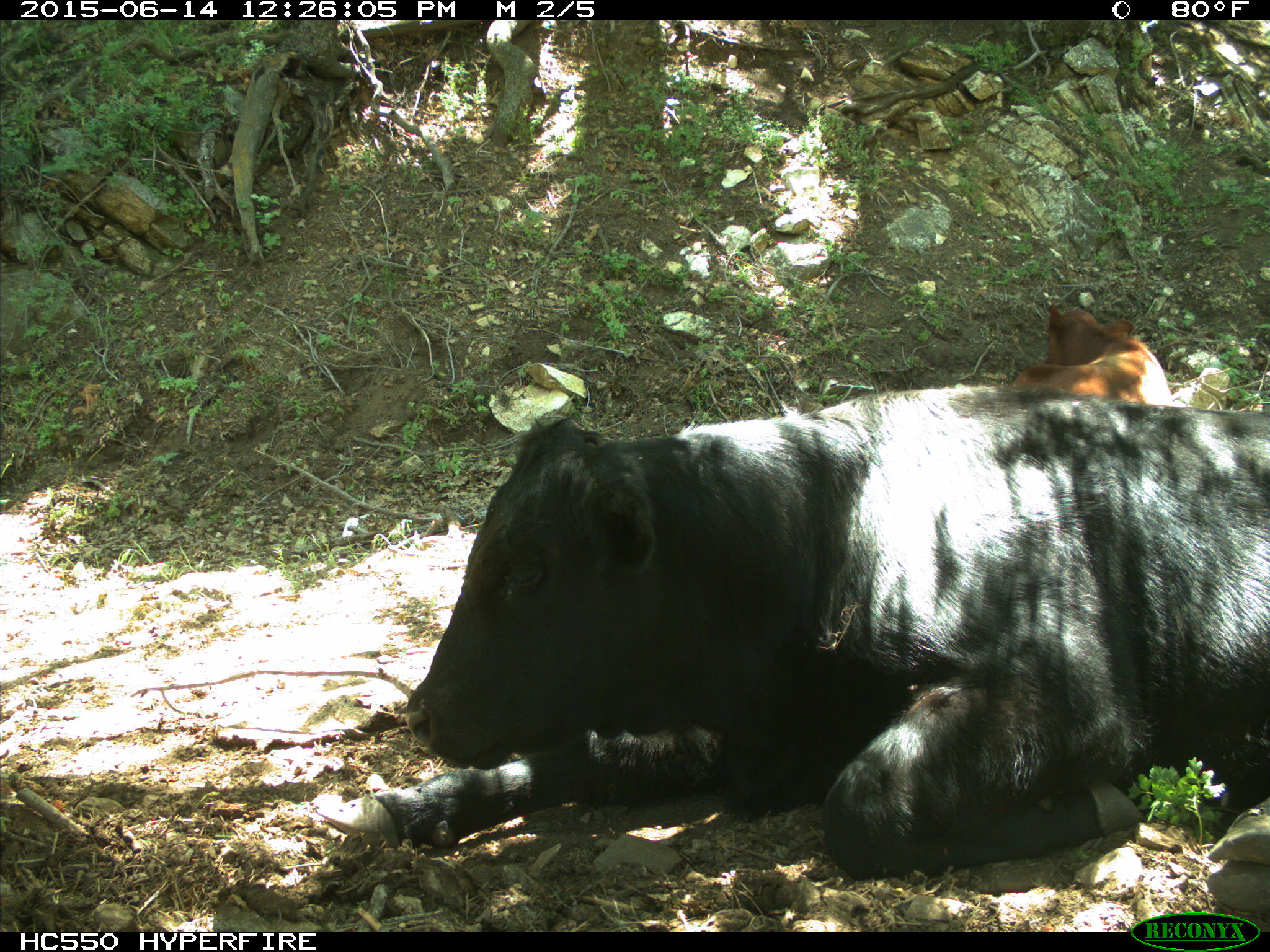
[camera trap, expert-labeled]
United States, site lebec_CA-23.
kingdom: Animalia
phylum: Chordata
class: Mammalia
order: Artiodactyla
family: Bovidae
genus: Bos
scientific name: Bos taurus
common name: domestic cow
Bos taurus (domestic cow).